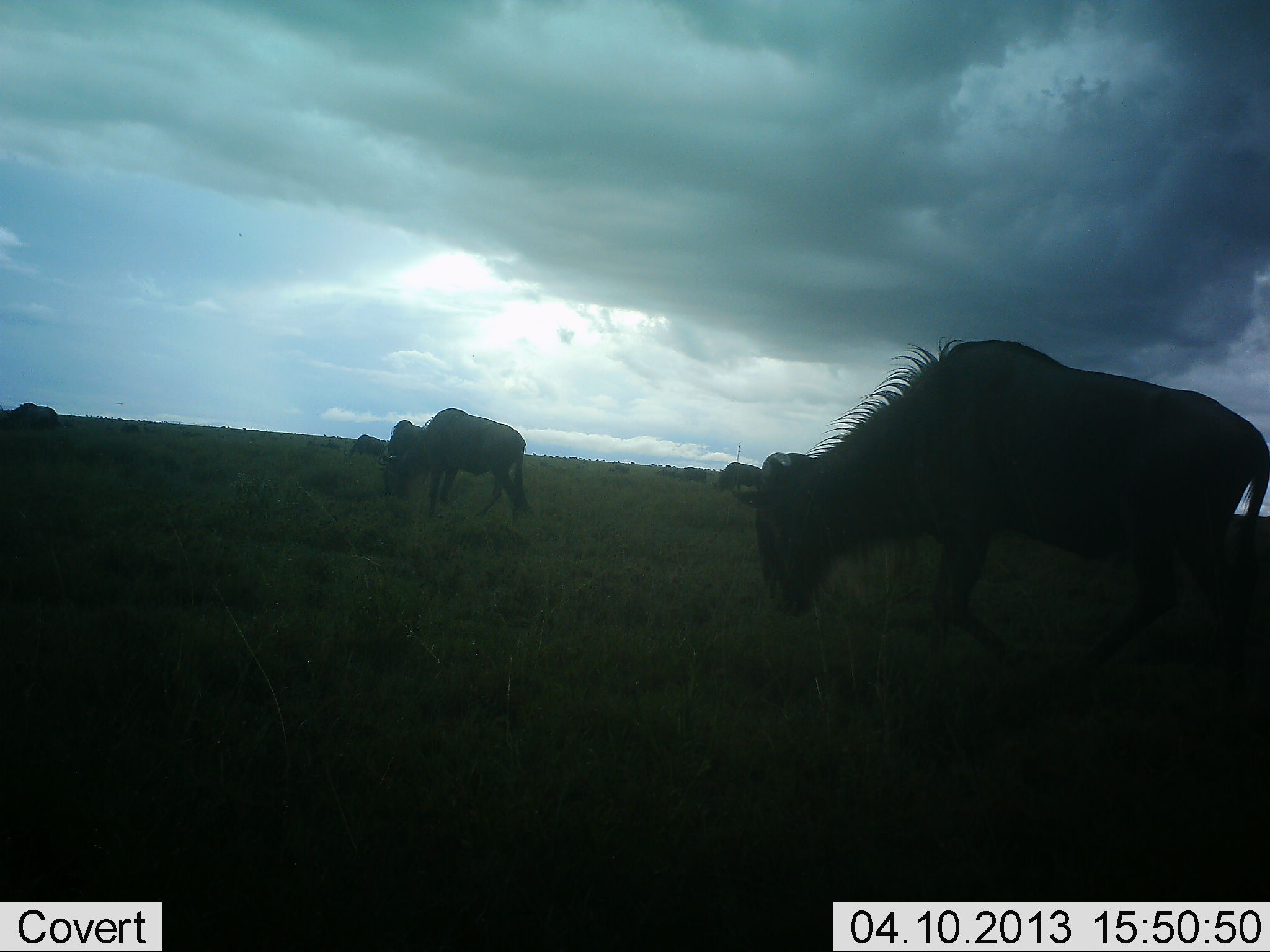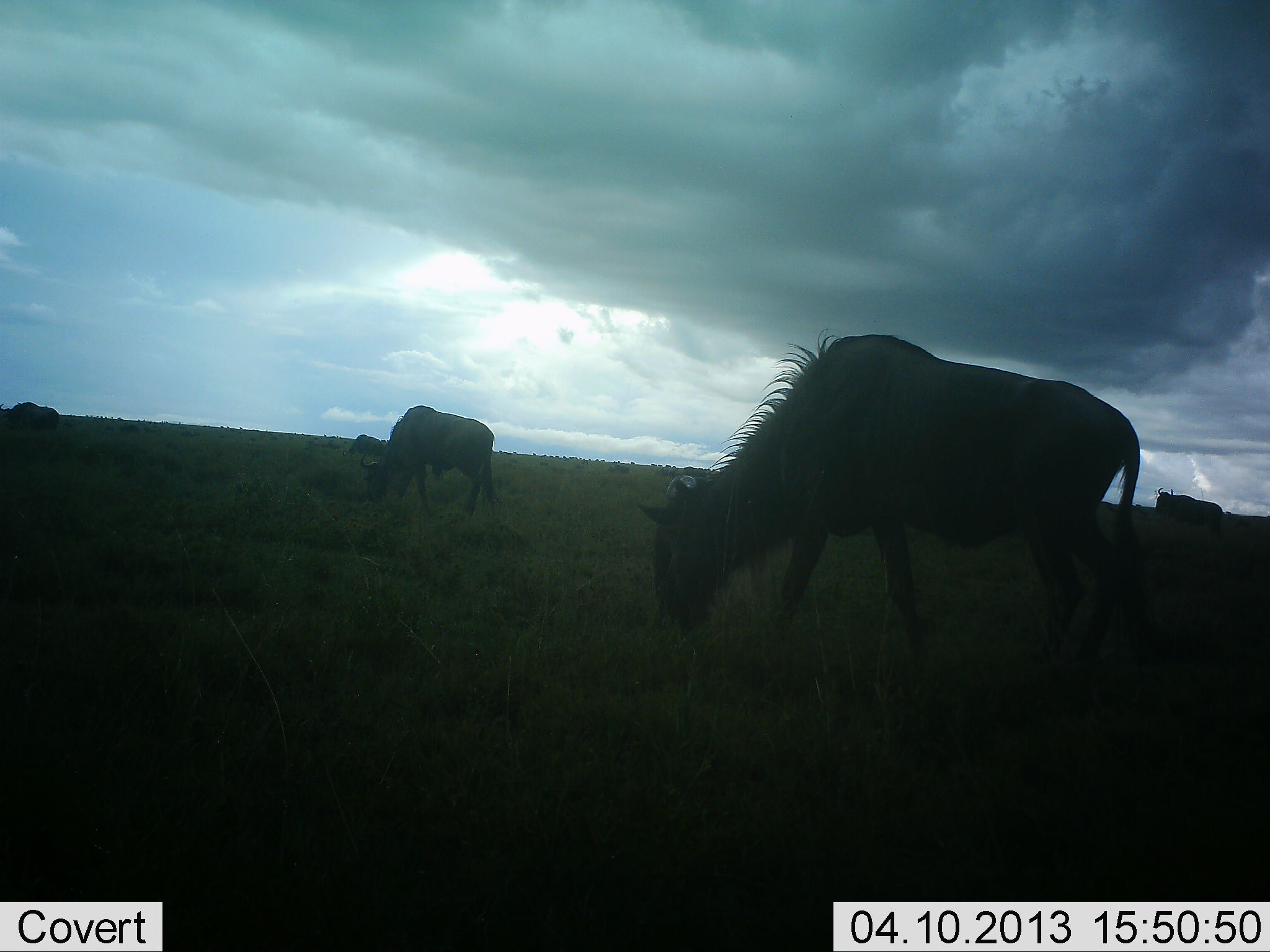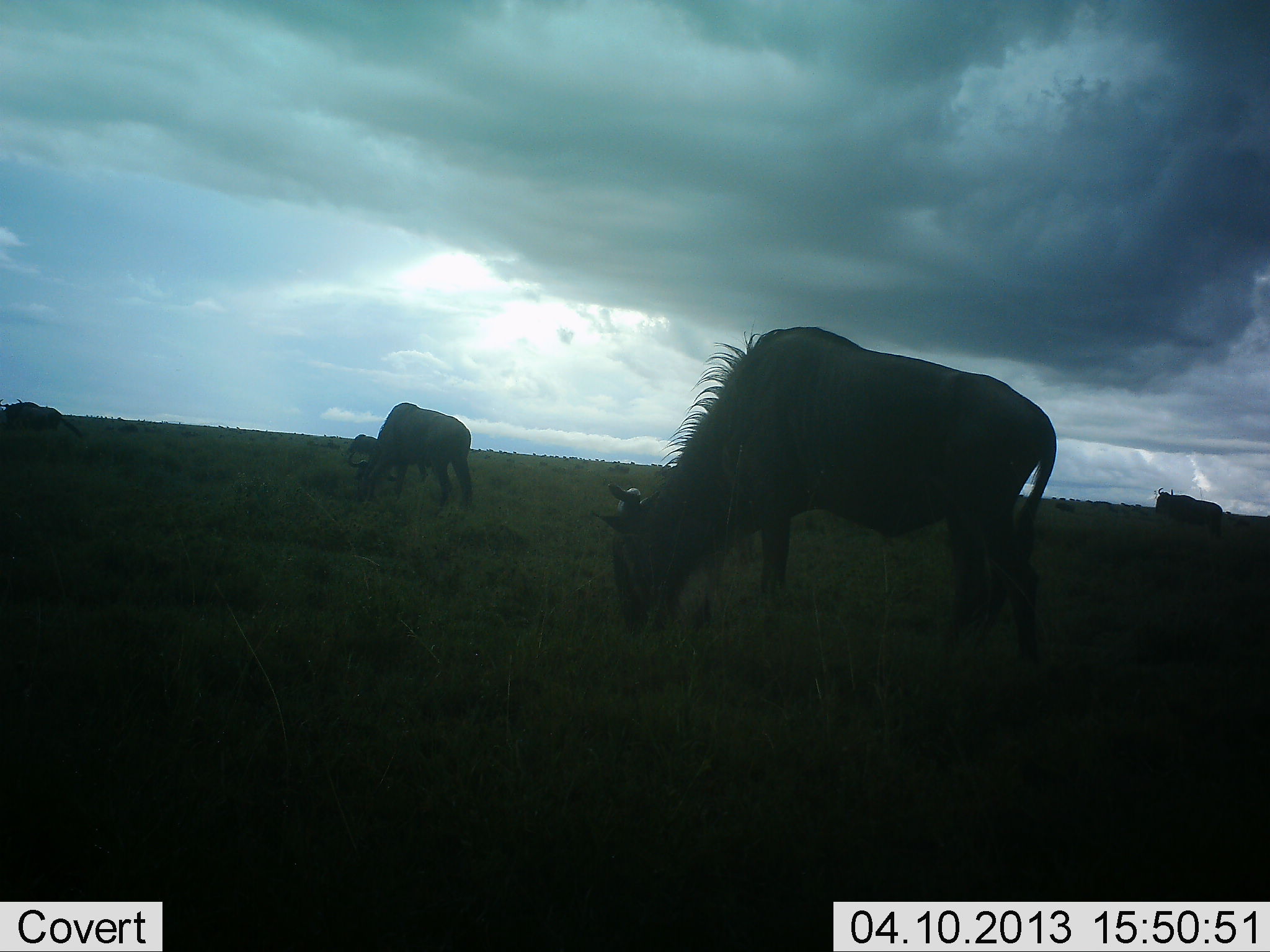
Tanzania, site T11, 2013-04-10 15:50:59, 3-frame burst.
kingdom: Animalia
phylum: Chordata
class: Mammalia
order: Artiodactyla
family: Bovidae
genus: Connochaetes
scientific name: Connochaetes taurinus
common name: blue wildebeest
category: wildebeest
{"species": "wildebeest (blue wildebeest) (Connochaetes taurinus)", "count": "7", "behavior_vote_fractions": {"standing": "26%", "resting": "0%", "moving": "39%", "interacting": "0%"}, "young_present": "0%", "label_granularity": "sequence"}